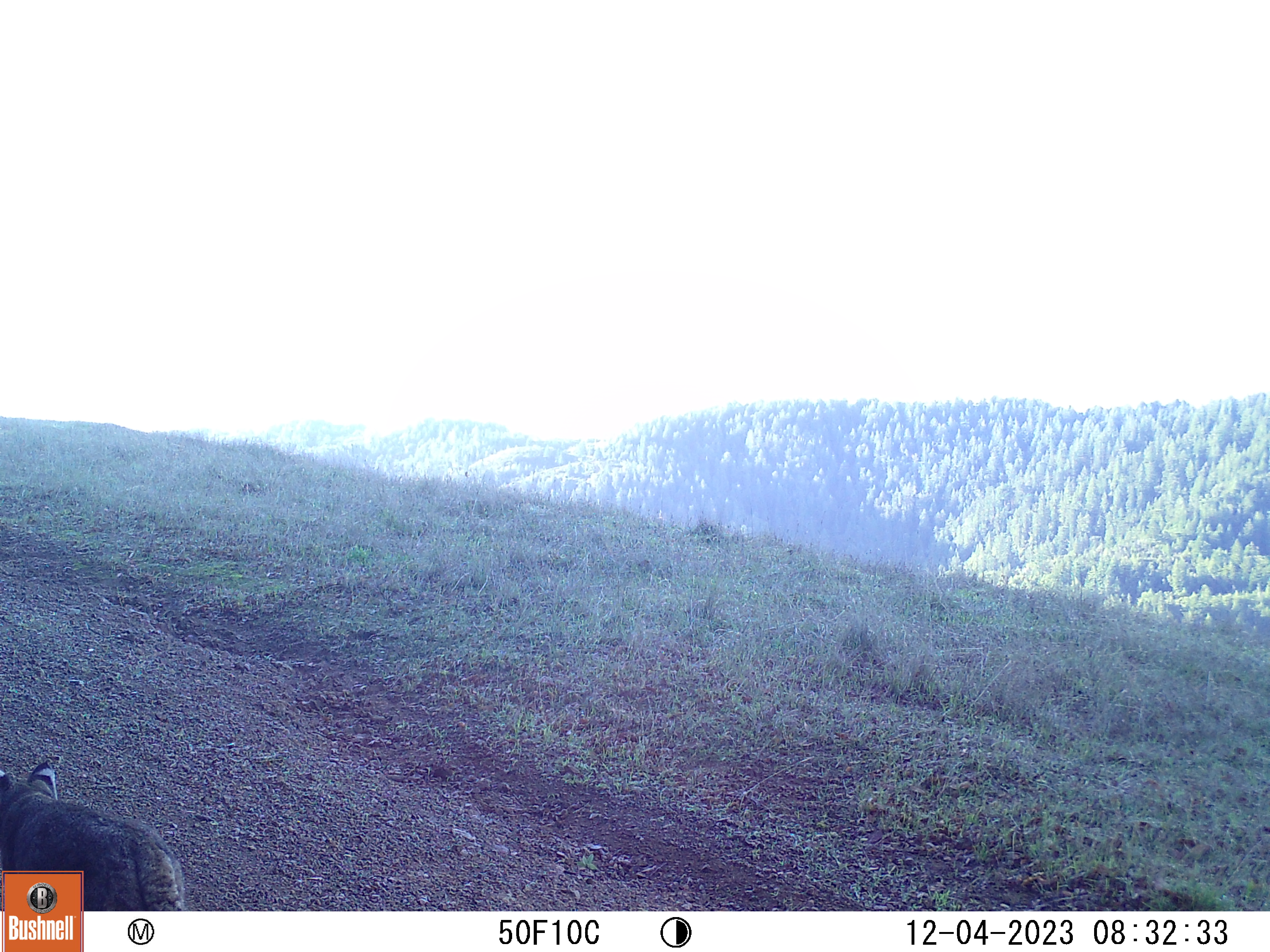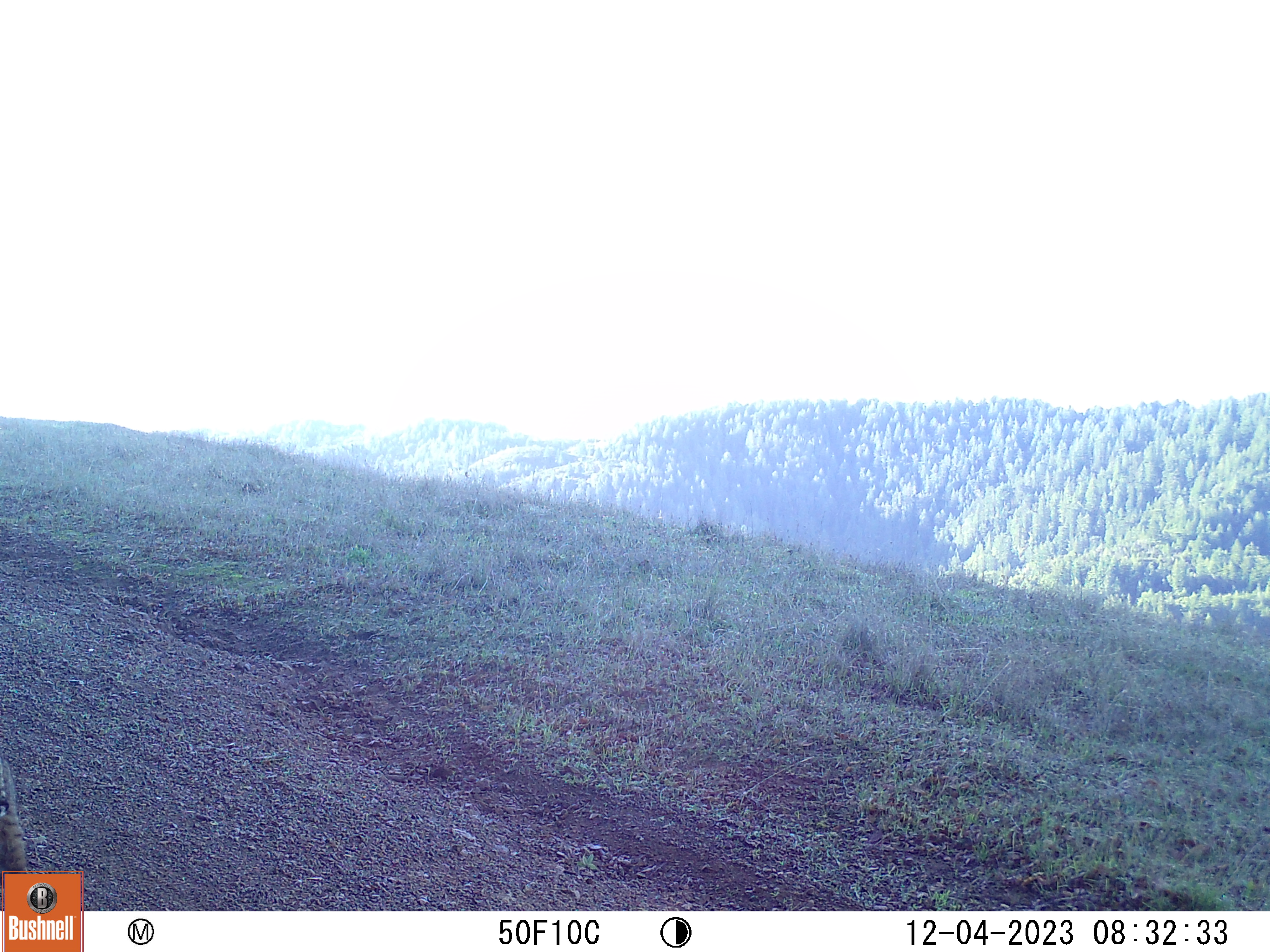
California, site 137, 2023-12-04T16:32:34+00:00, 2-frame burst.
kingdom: Animalia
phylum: Chordata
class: Mammalia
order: Carnivora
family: Felidae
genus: Lynx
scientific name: Lynx rufus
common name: bobcat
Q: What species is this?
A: Bobcat (Lynx rufus).